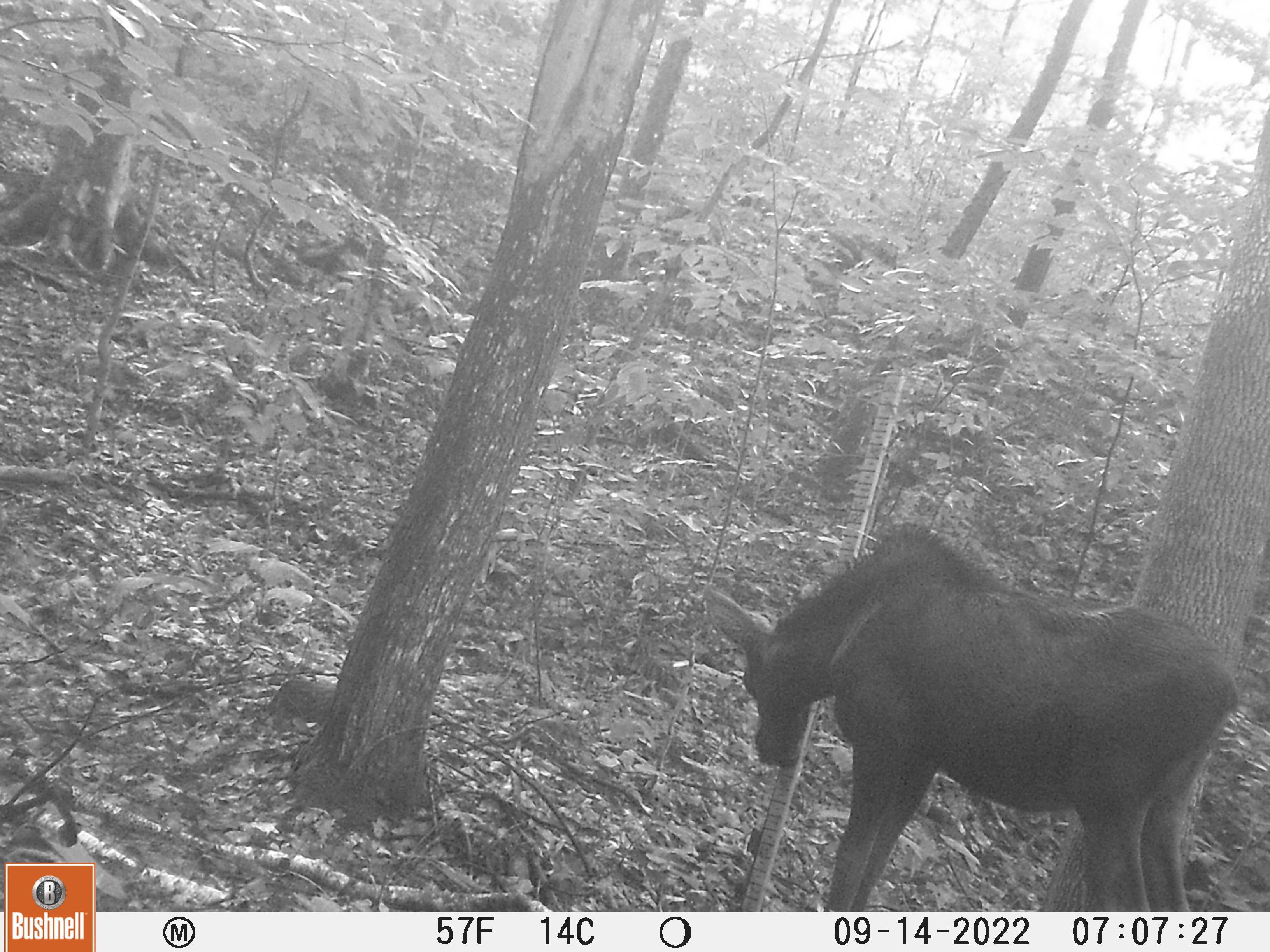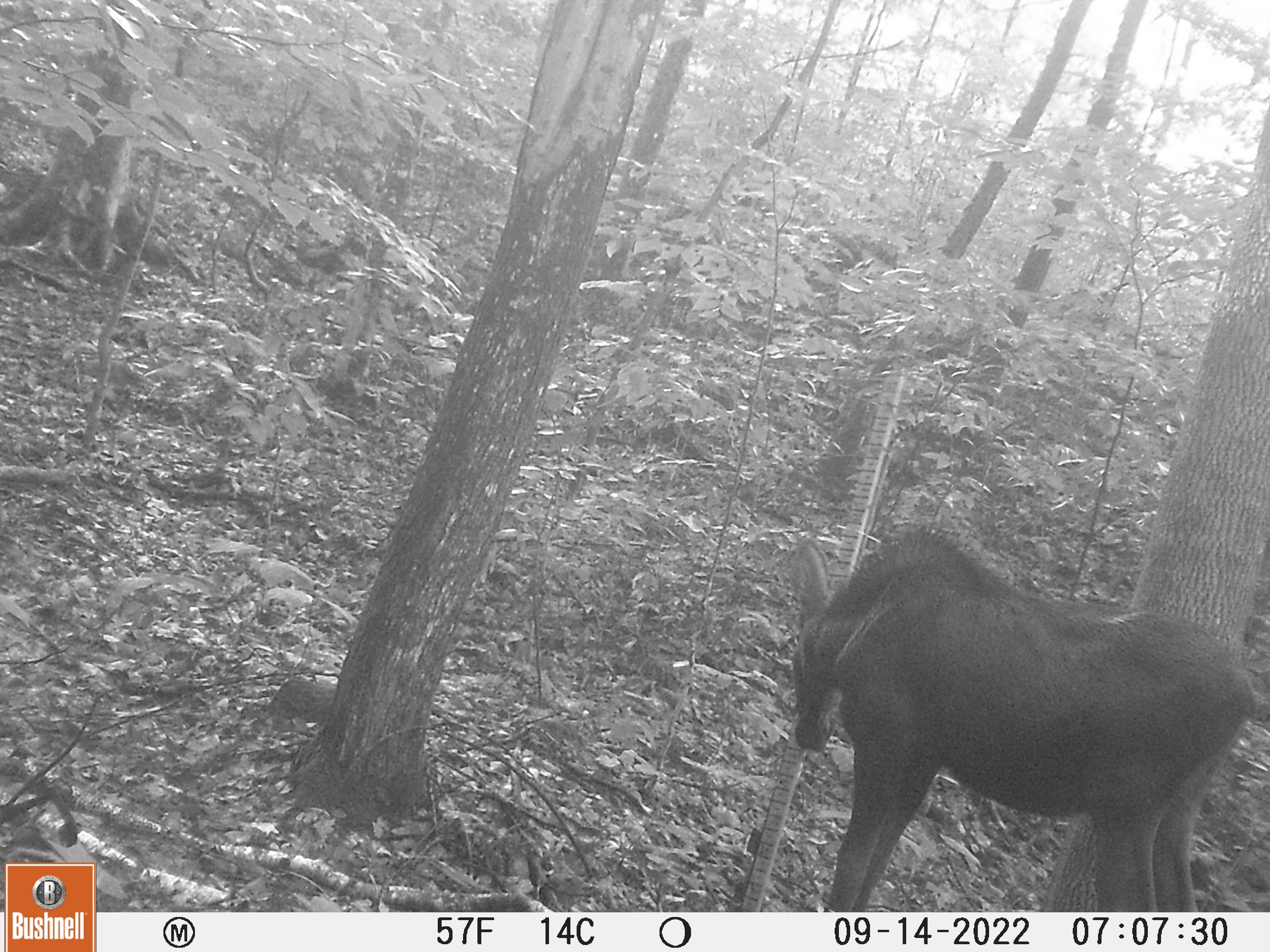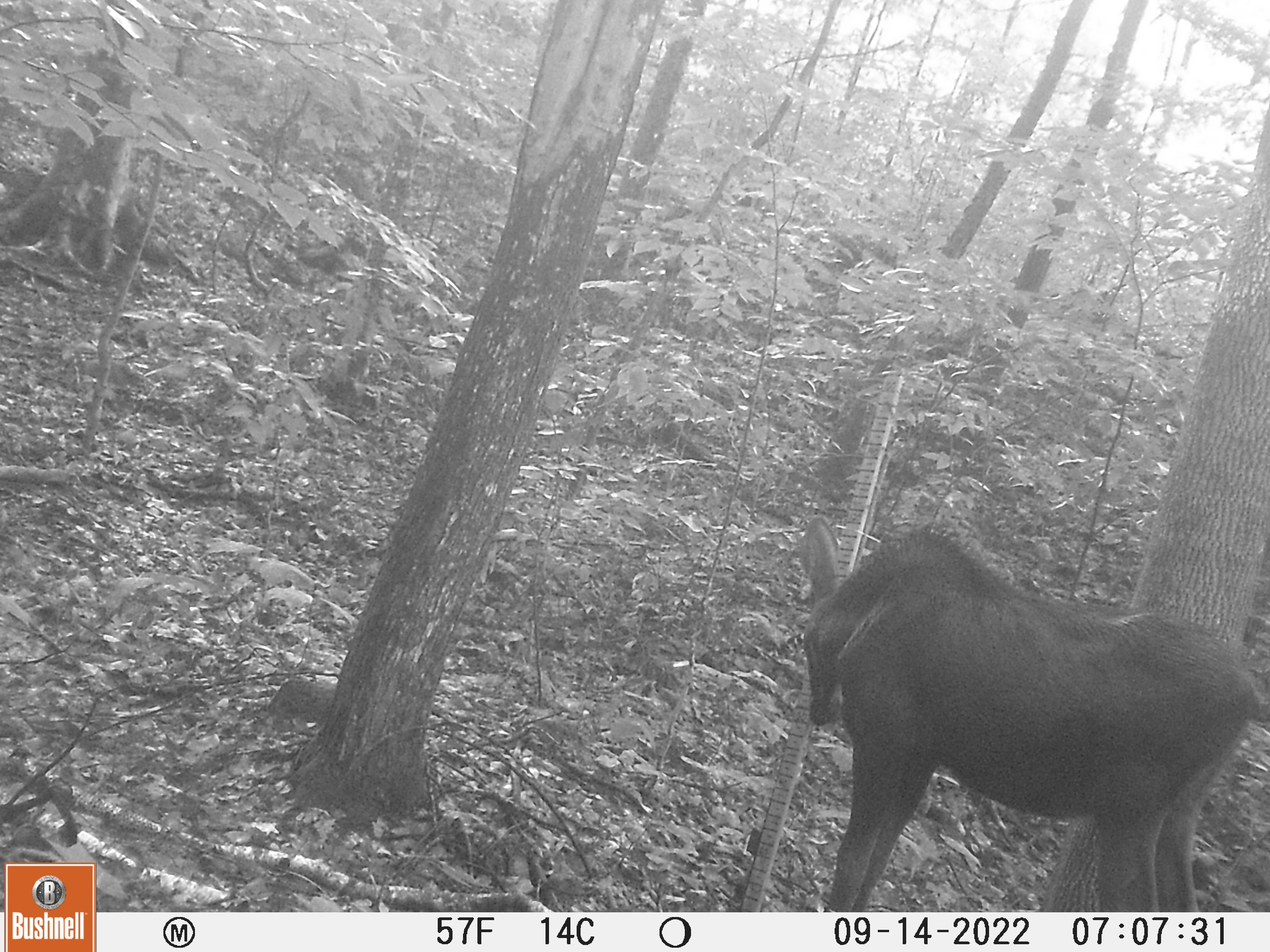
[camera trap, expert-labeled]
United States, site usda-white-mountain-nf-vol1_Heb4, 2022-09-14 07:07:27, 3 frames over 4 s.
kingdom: Animalia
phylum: Chordata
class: Mammalia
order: Artiodactyla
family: Cervidae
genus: Alces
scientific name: Alces alces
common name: moose